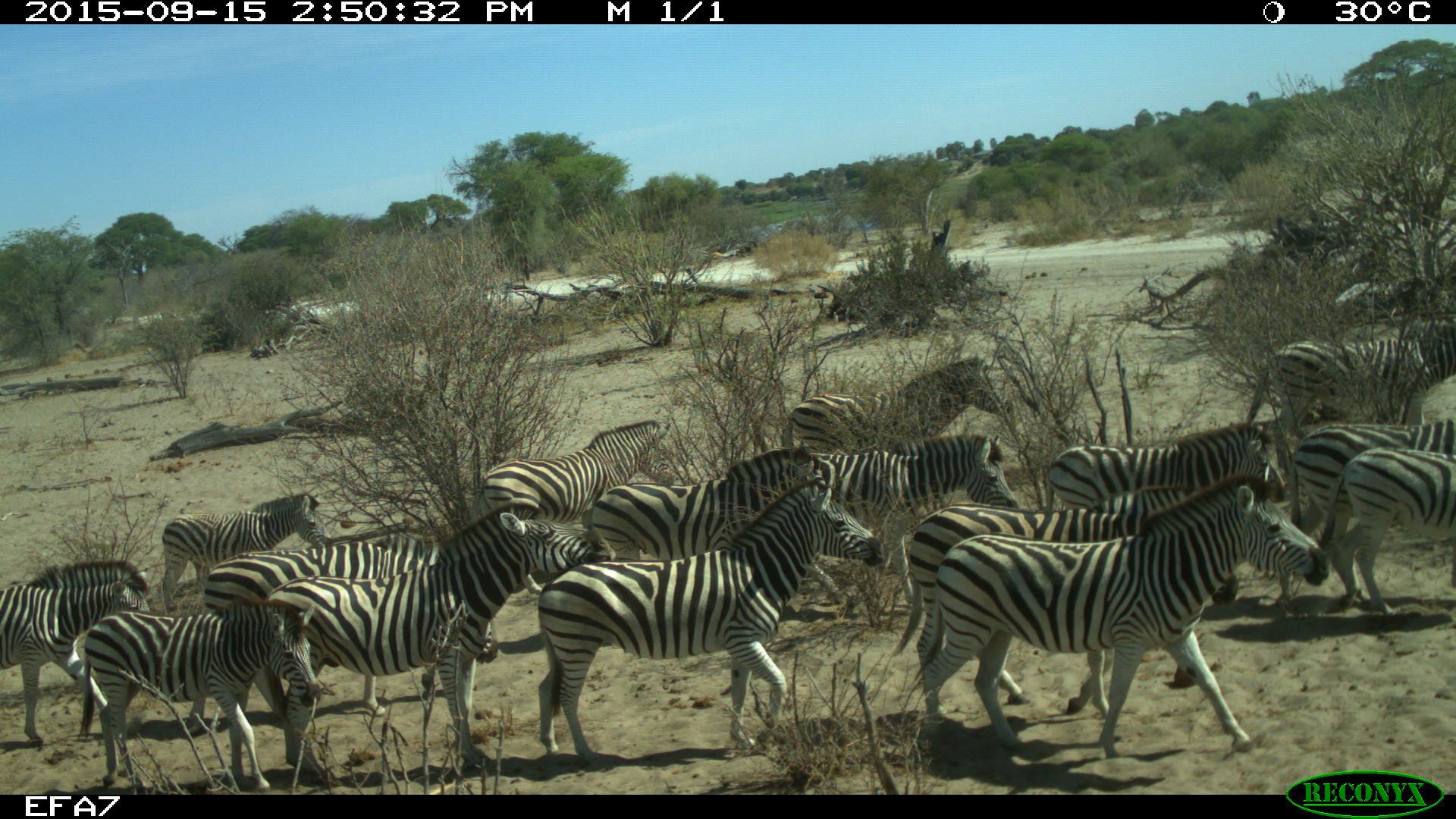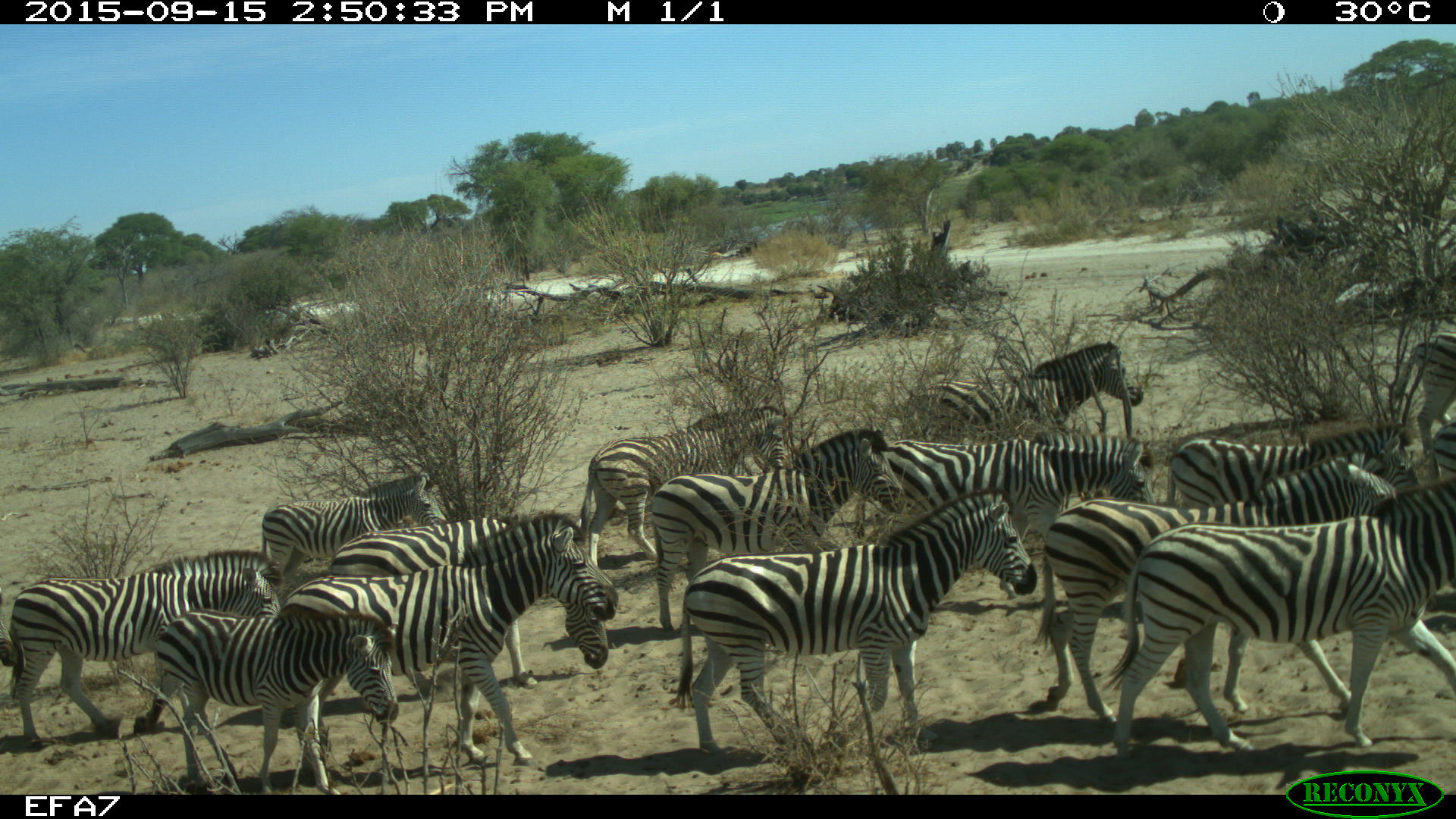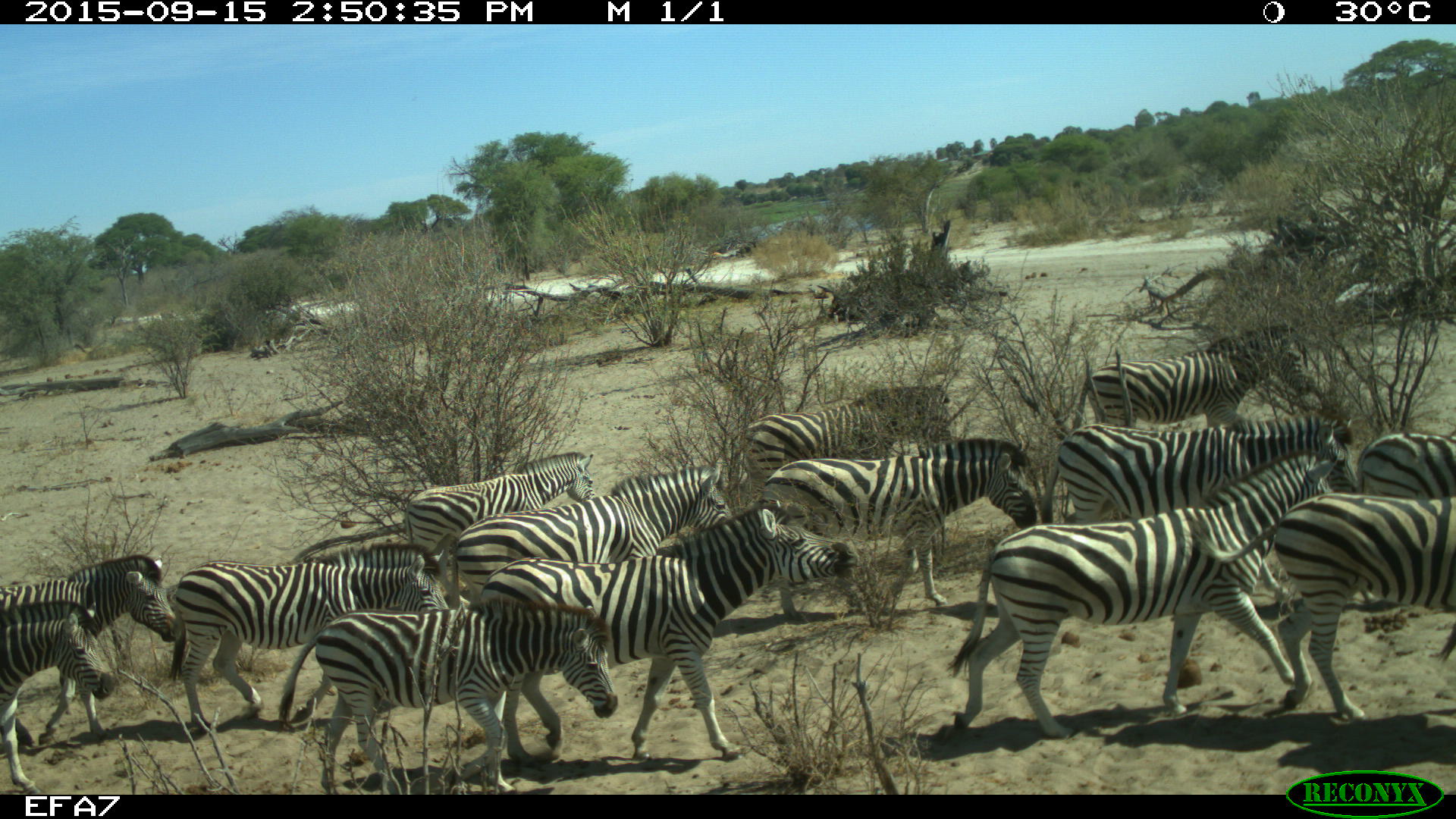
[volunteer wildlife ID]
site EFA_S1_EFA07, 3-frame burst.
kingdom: Animalia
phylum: Chordata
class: Mammalia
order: Perissodactyla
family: Equidae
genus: Equus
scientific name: Equus quagga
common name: plains zebra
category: zebraplains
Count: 11-50.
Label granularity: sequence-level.